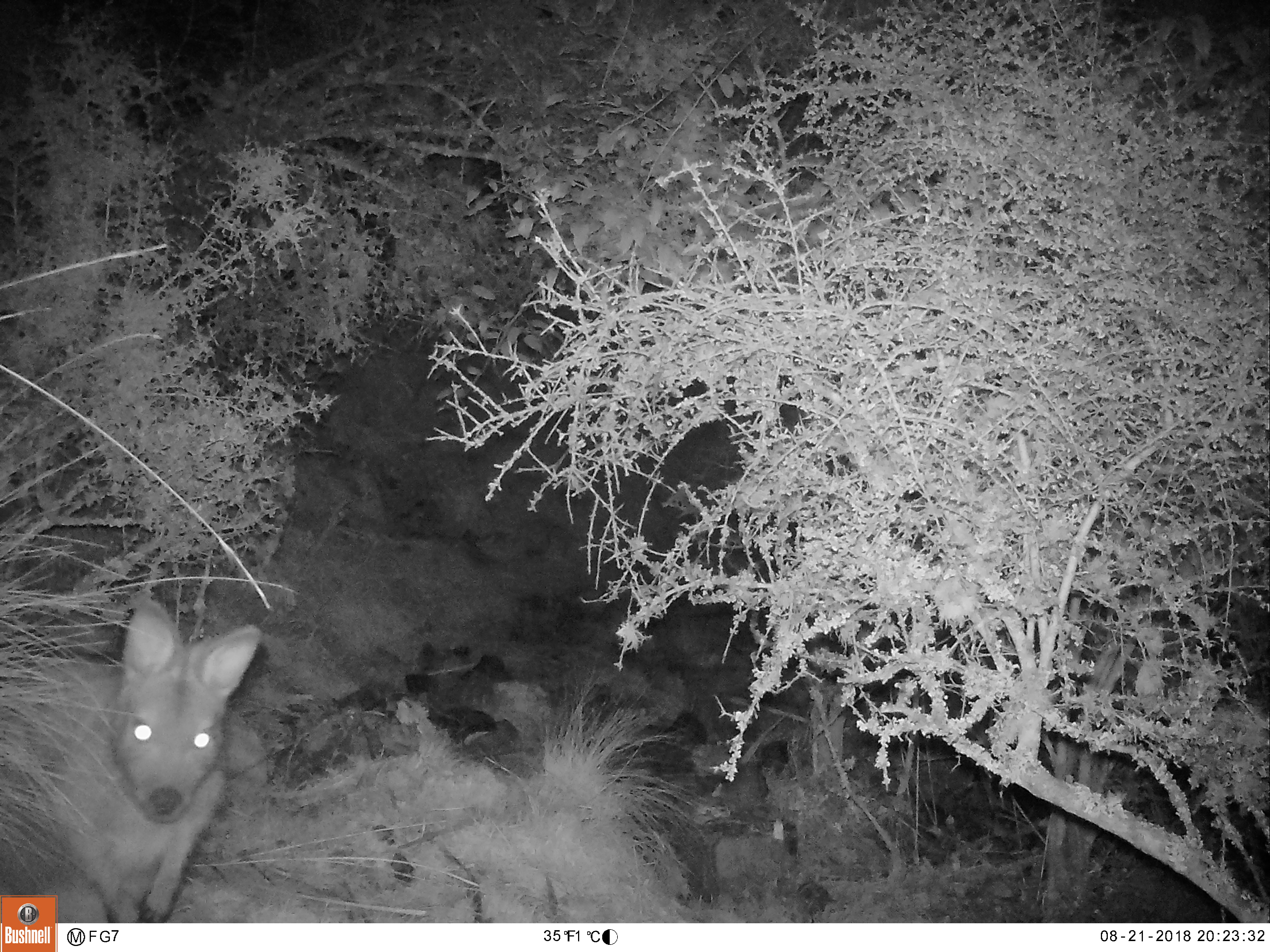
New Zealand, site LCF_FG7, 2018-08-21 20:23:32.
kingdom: Animalia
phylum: Chordata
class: Mammalia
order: Diprotodontia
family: Macropodidae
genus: Notamacropus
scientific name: Notamacropus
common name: wallaby